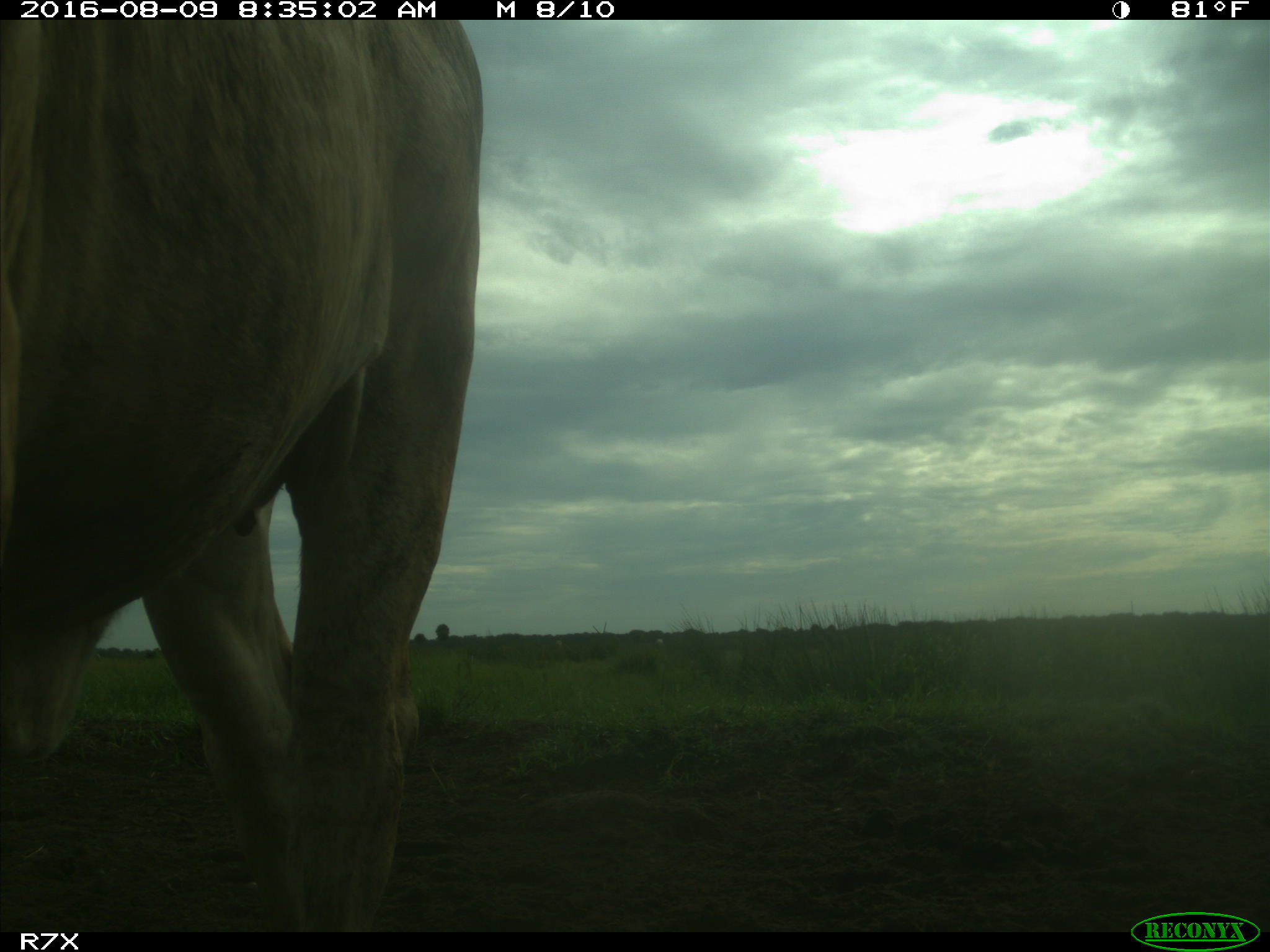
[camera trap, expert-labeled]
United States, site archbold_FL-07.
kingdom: Animalia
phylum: Chordata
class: Mammalia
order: Artiodactyla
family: Bovidae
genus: Bos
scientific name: Bos taurus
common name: domestic cow